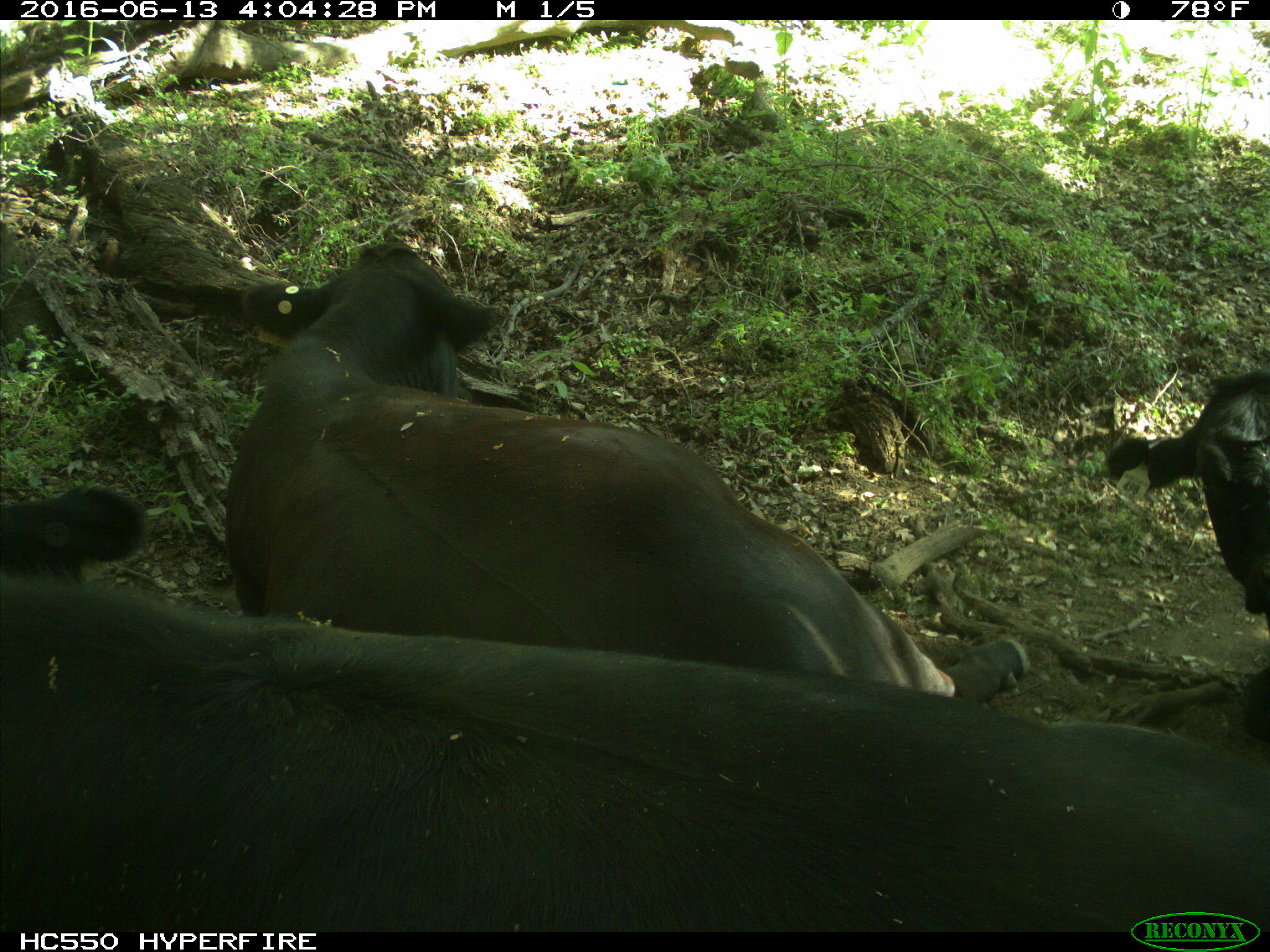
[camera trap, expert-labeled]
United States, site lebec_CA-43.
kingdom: Animalia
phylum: Chordata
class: Mammalia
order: Artiodactyla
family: Bovidae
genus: Bos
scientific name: Bos taurus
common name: domestic cow